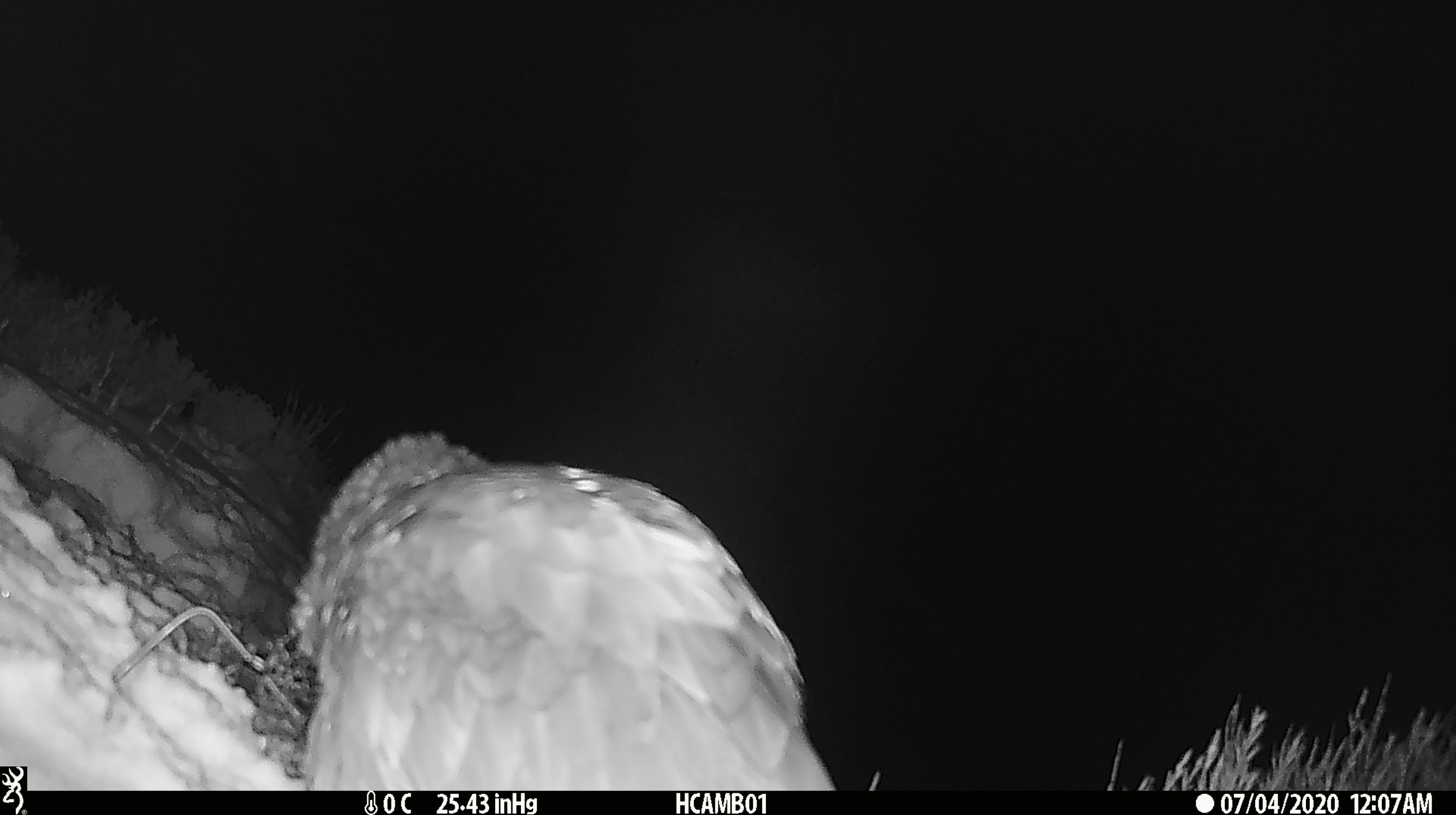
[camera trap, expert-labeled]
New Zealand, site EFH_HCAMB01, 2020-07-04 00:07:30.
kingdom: Animalia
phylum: Chordata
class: Aves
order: Psittaciformes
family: Strigopidae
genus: Nestor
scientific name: Nestor notabilis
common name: kea